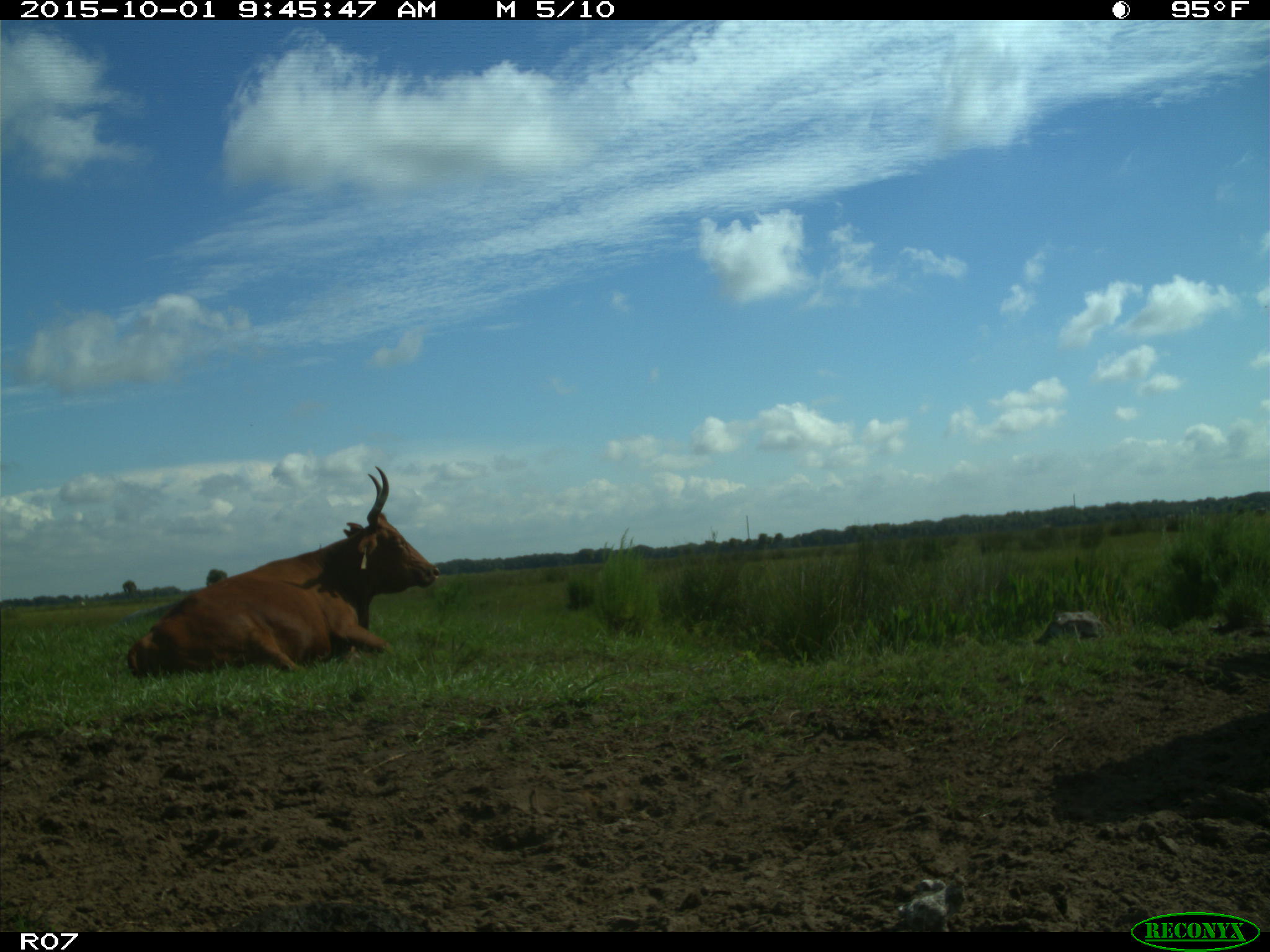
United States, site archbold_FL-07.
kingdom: Animalia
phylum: Chordata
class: Mammalia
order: Artiodactyla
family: Bovidae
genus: Bos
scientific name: Bos taurus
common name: domestic cow